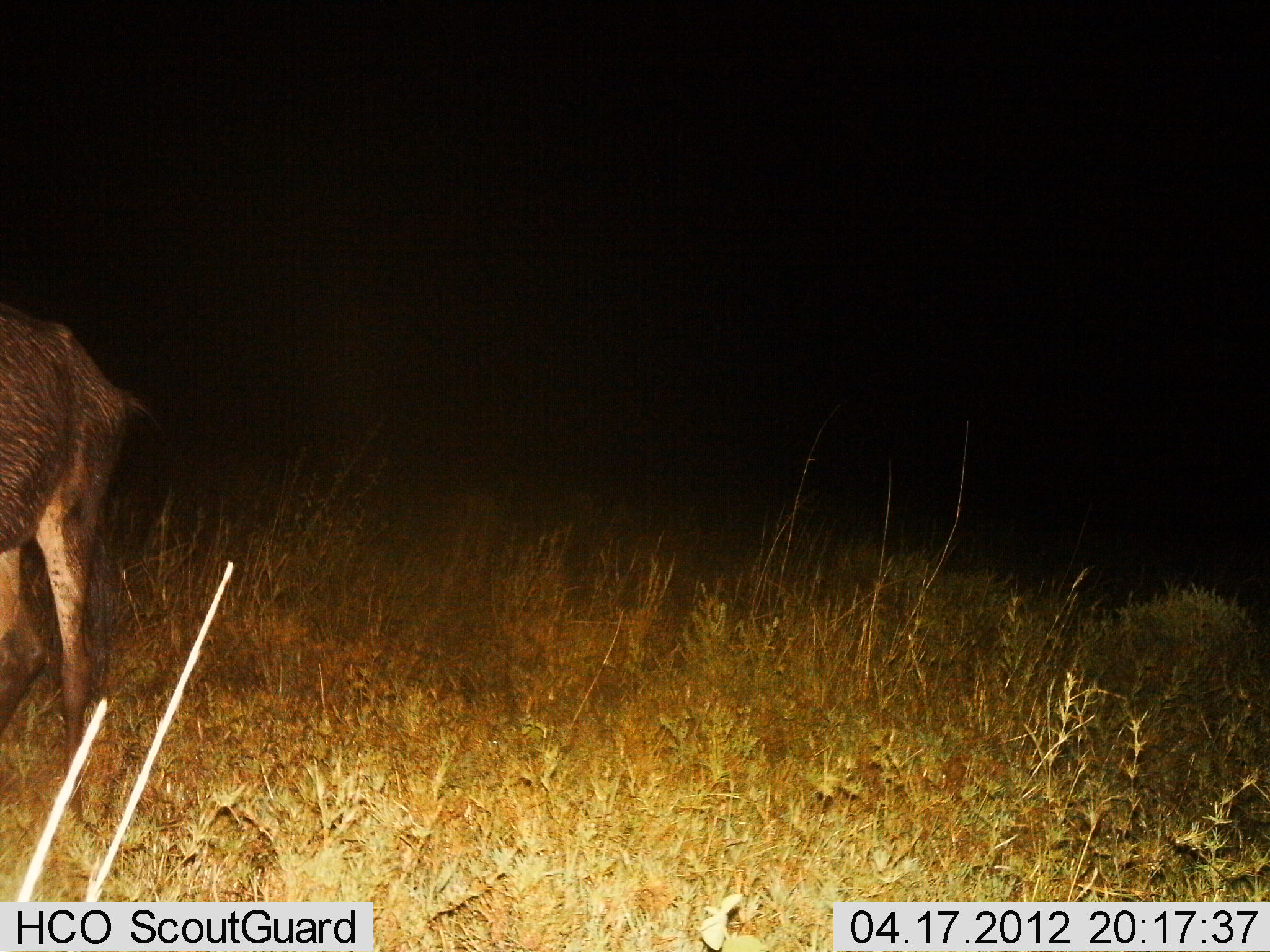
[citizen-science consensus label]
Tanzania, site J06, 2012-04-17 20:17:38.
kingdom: Animalia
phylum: Chordata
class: Mammalia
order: Artiodactyla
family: Bovidae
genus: Connochaetes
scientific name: Connochaetes taurinus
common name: blue wildebeest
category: wildebeest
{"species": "wildebeest (blue wildebeest) (Connochaetes taurinus)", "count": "1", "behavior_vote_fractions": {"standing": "50%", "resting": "0%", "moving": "50%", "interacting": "0%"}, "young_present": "0%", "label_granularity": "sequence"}